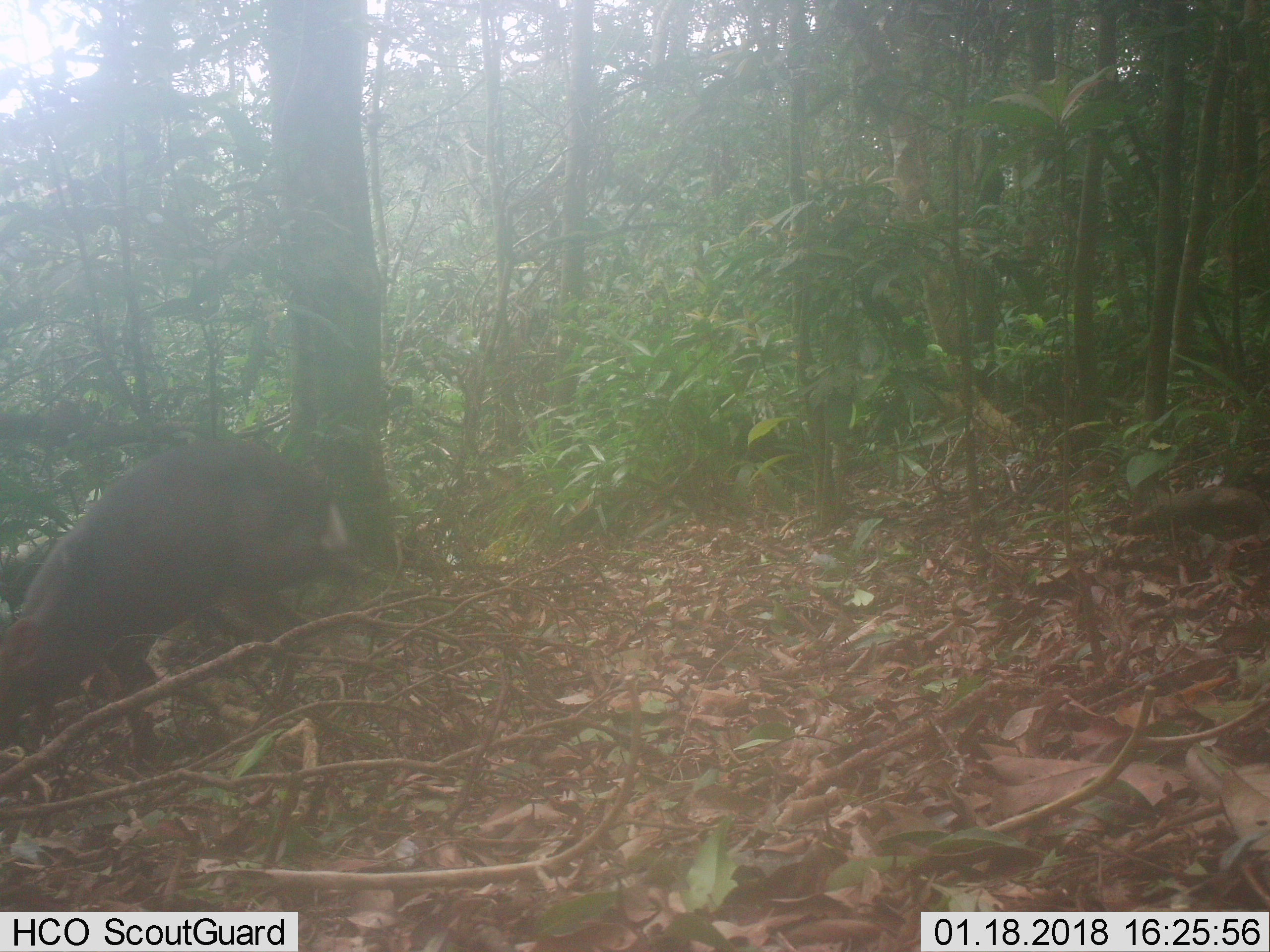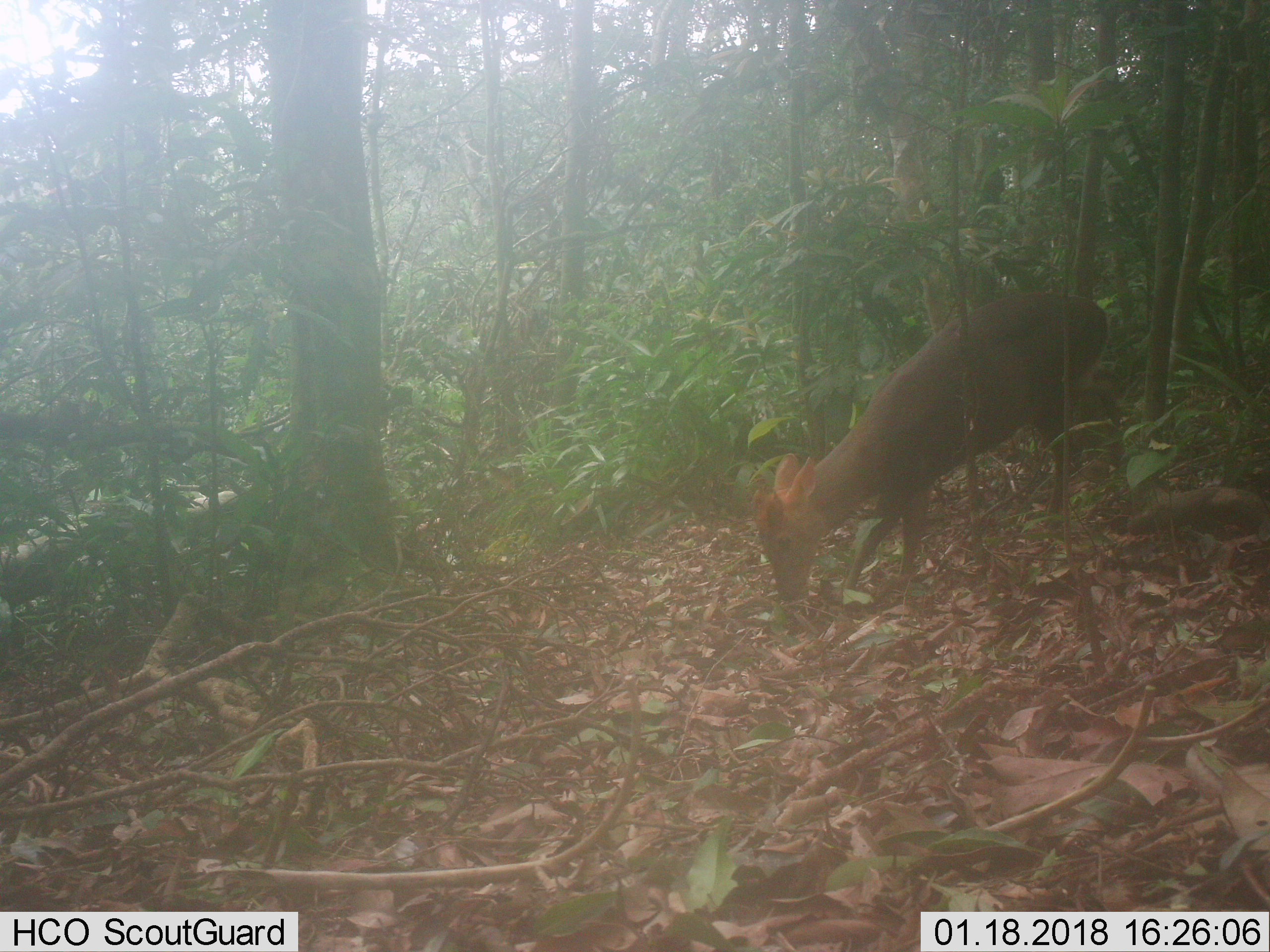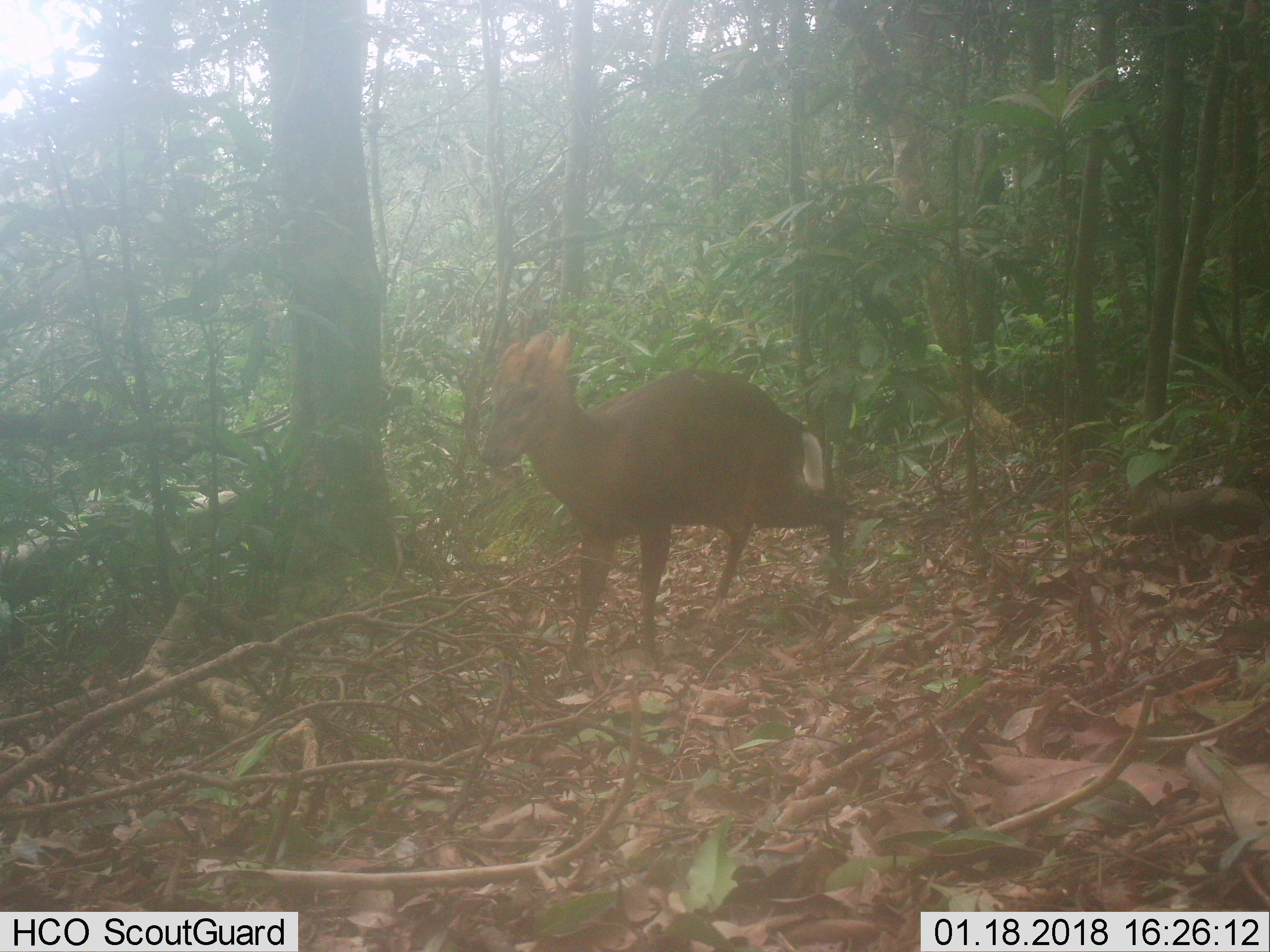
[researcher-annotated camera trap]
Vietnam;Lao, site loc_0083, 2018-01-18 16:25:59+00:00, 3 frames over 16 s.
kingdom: Animalia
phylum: Chordata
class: Mammalia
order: Artiodactyla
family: Cervidae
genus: Muntiacus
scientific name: Muntiacus rooseveltorum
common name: roosevelt's muntjac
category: roosevelts muntjac group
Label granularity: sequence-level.